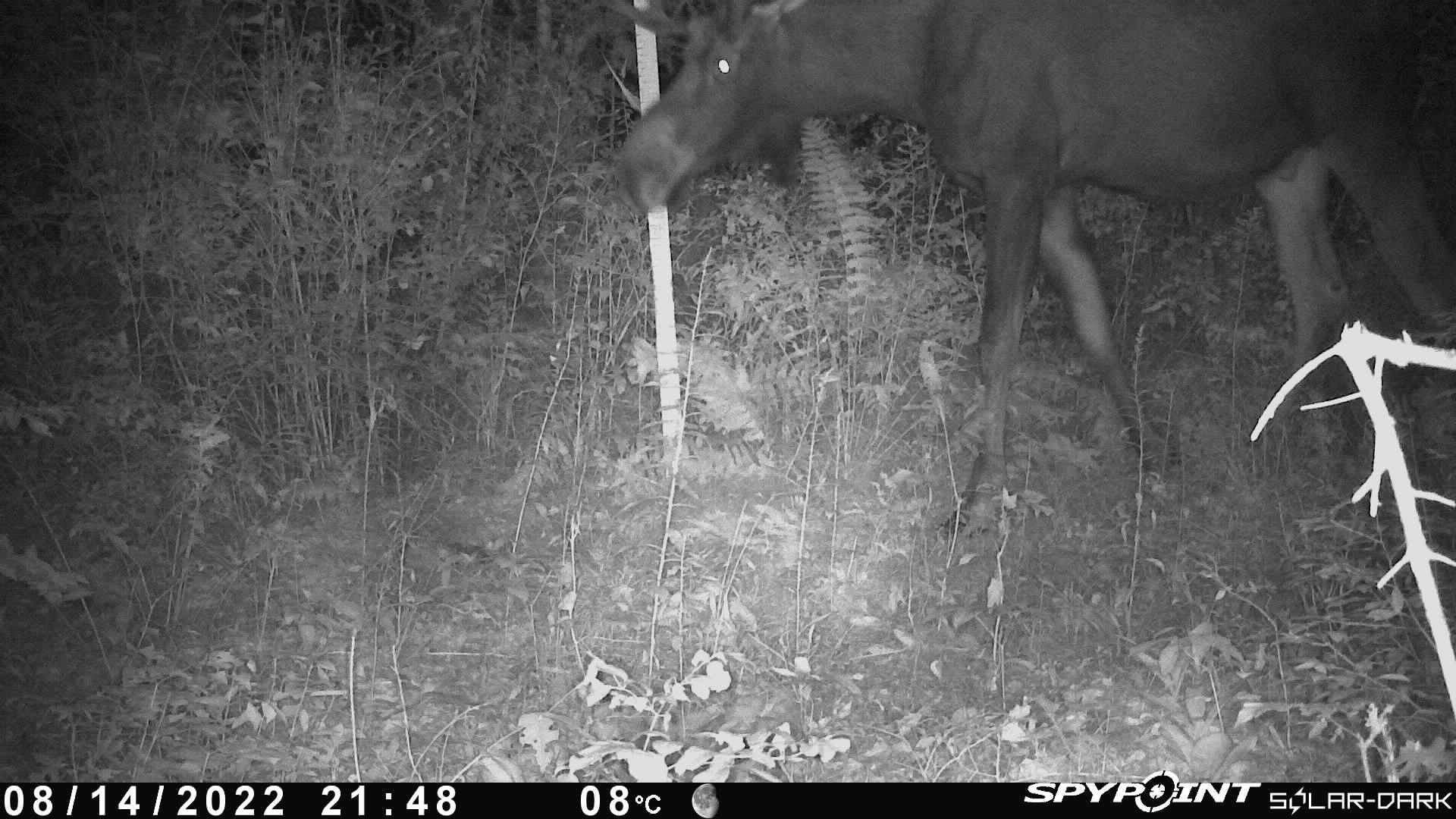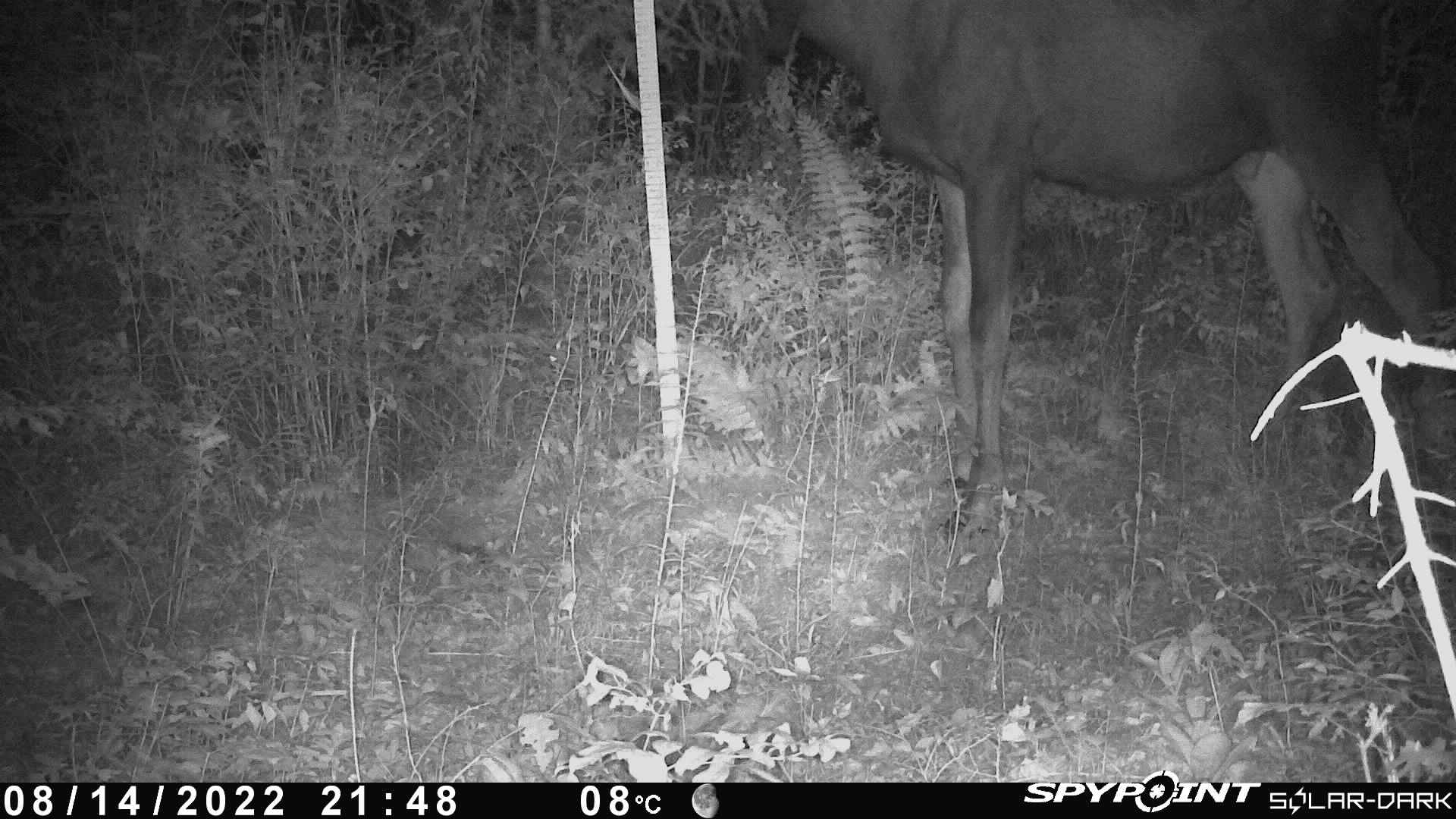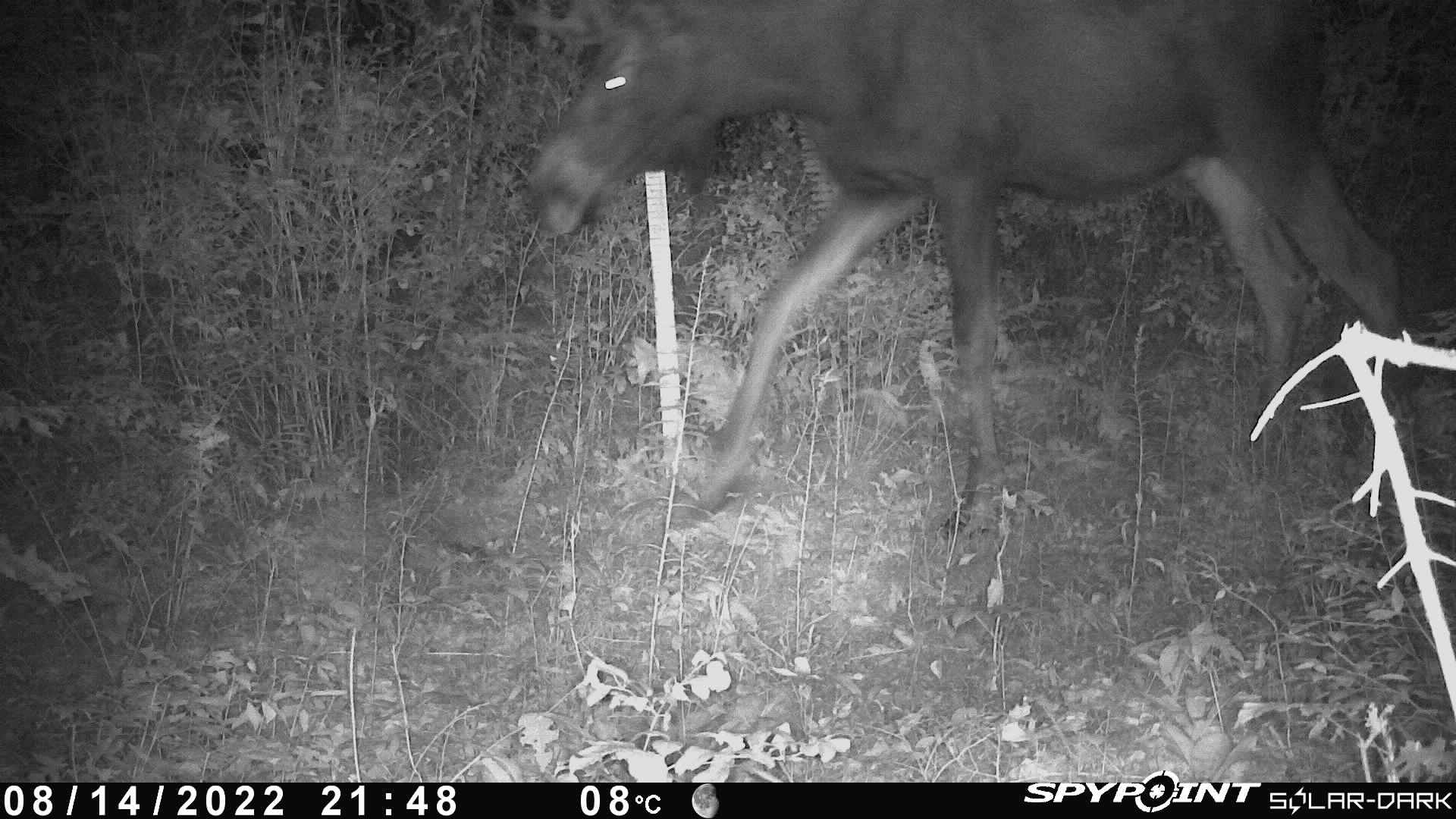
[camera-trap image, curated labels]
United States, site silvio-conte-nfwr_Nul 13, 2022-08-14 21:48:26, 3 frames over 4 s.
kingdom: Animalia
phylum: Chordata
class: Mammalia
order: Artiodactyla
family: Cervidae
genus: Alces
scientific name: Alces alces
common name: moose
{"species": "moose (Alces alces)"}